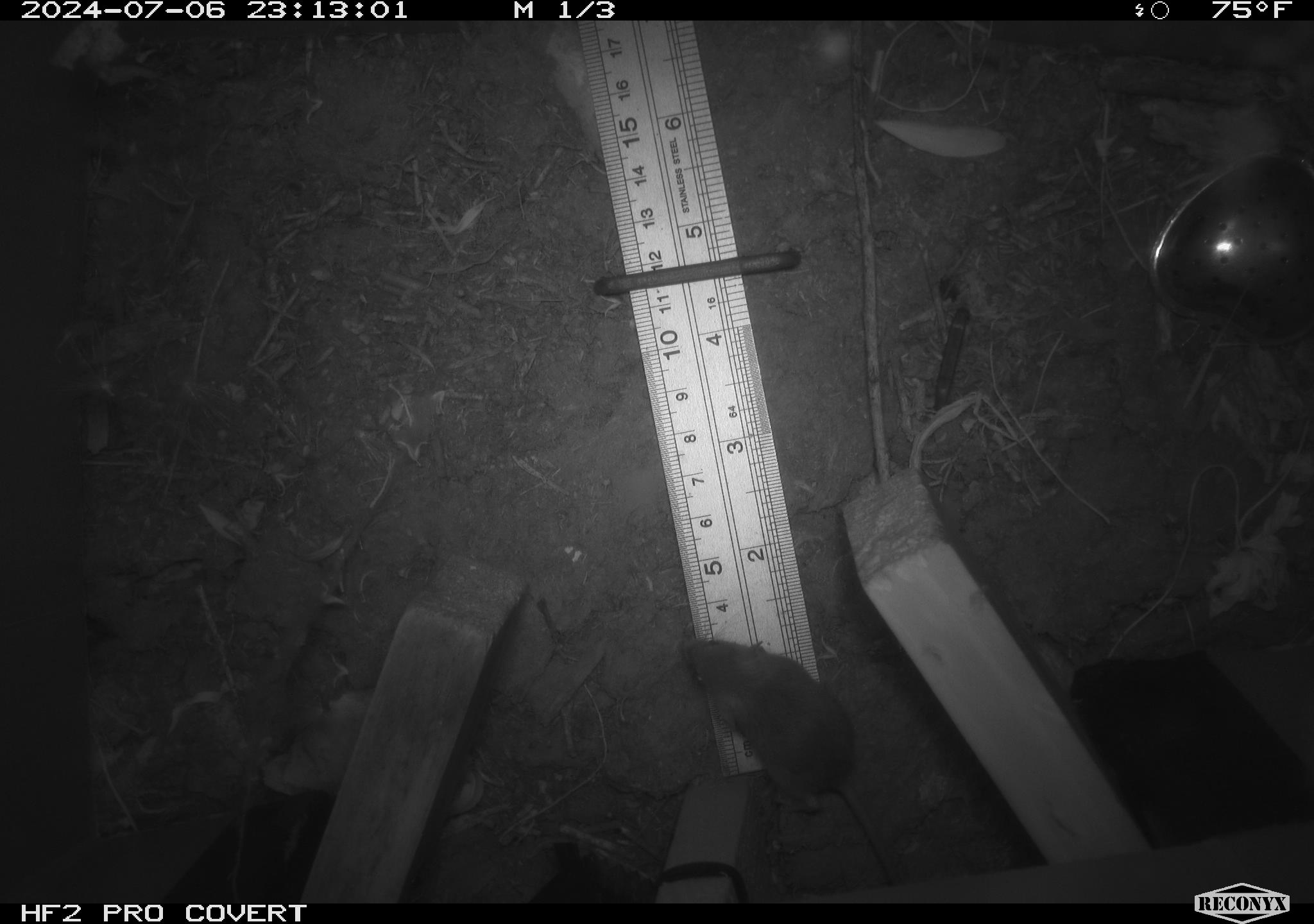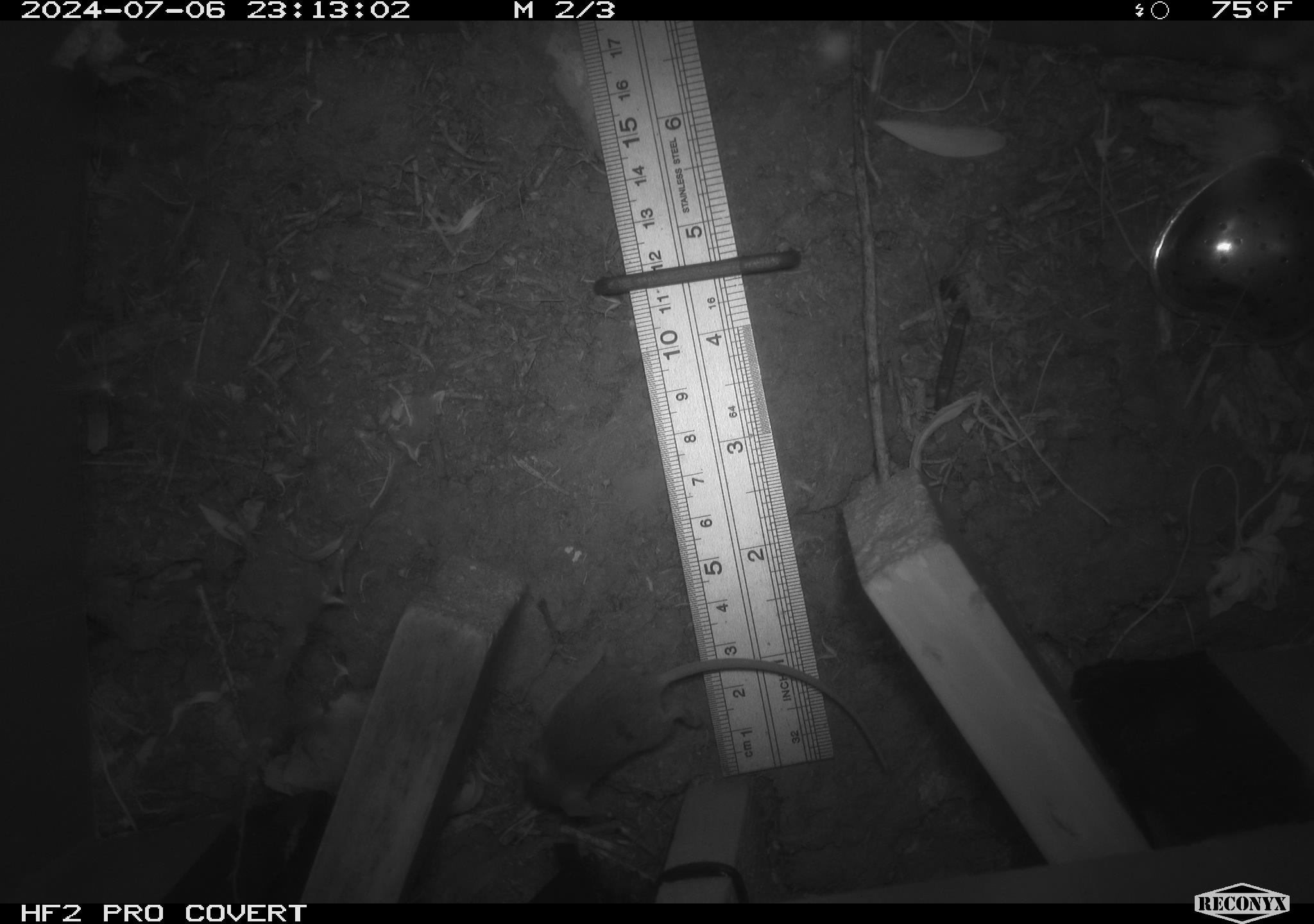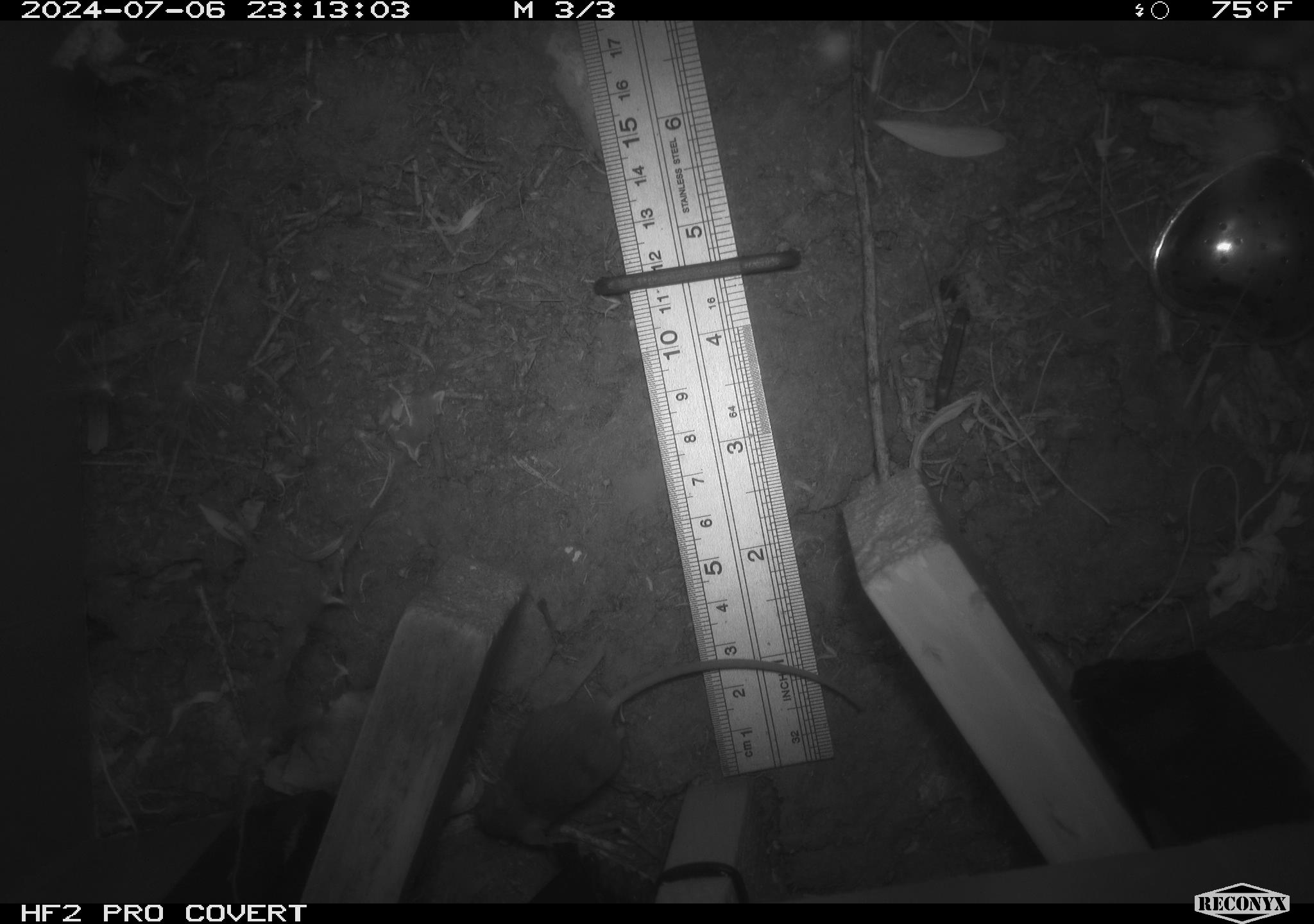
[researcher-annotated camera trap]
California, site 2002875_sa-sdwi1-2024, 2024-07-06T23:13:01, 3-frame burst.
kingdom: Animalia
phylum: Chordata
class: Mammalia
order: Rodentia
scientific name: Rodentia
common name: mouse species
Mouse species (Rodentia).